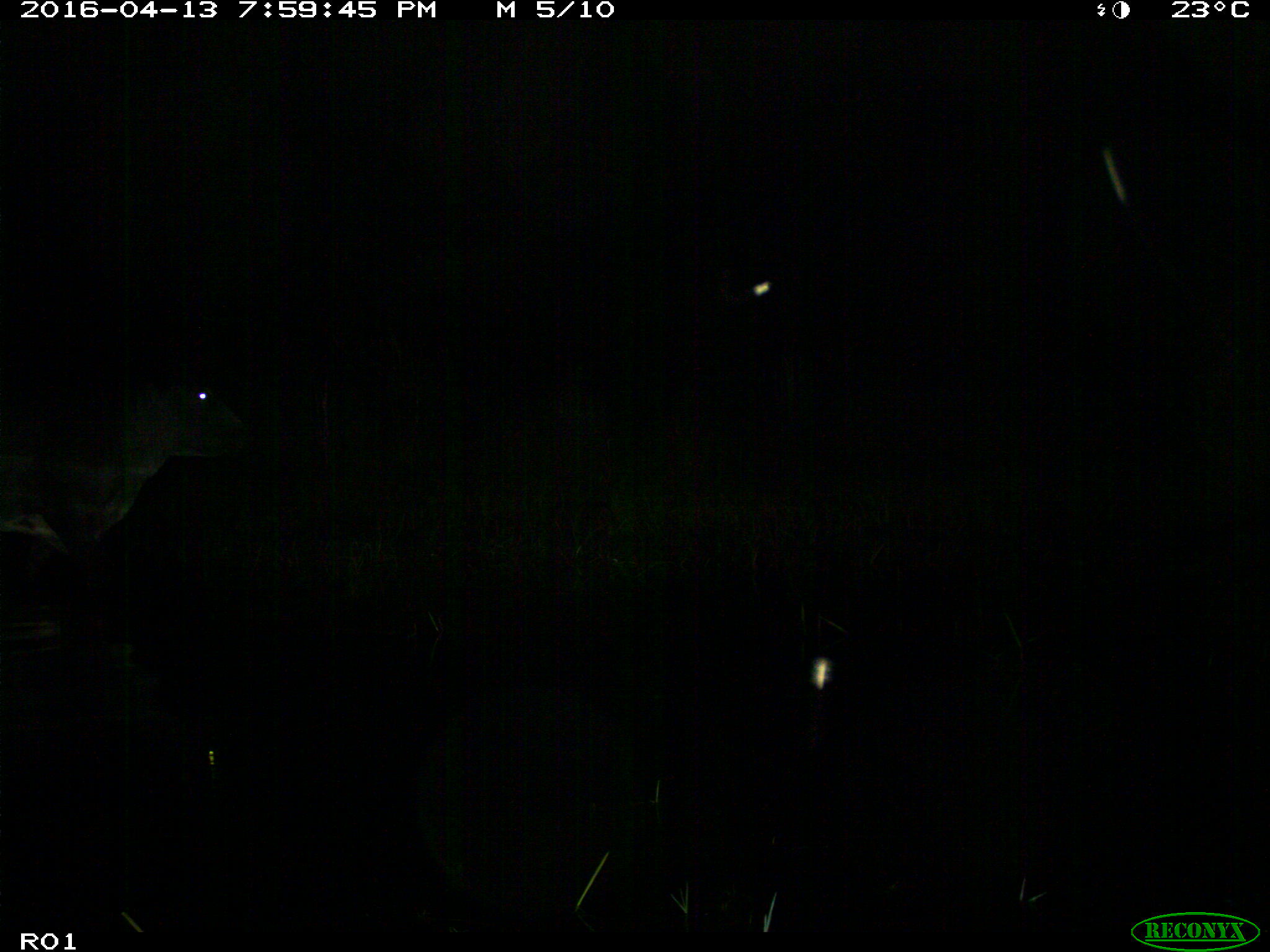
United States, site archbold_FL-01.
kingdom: Animalia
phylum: Chordata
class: Mammalia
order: Artiodactyla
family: Bovidae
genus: Bos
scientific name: Bos taurus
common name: domestic cow